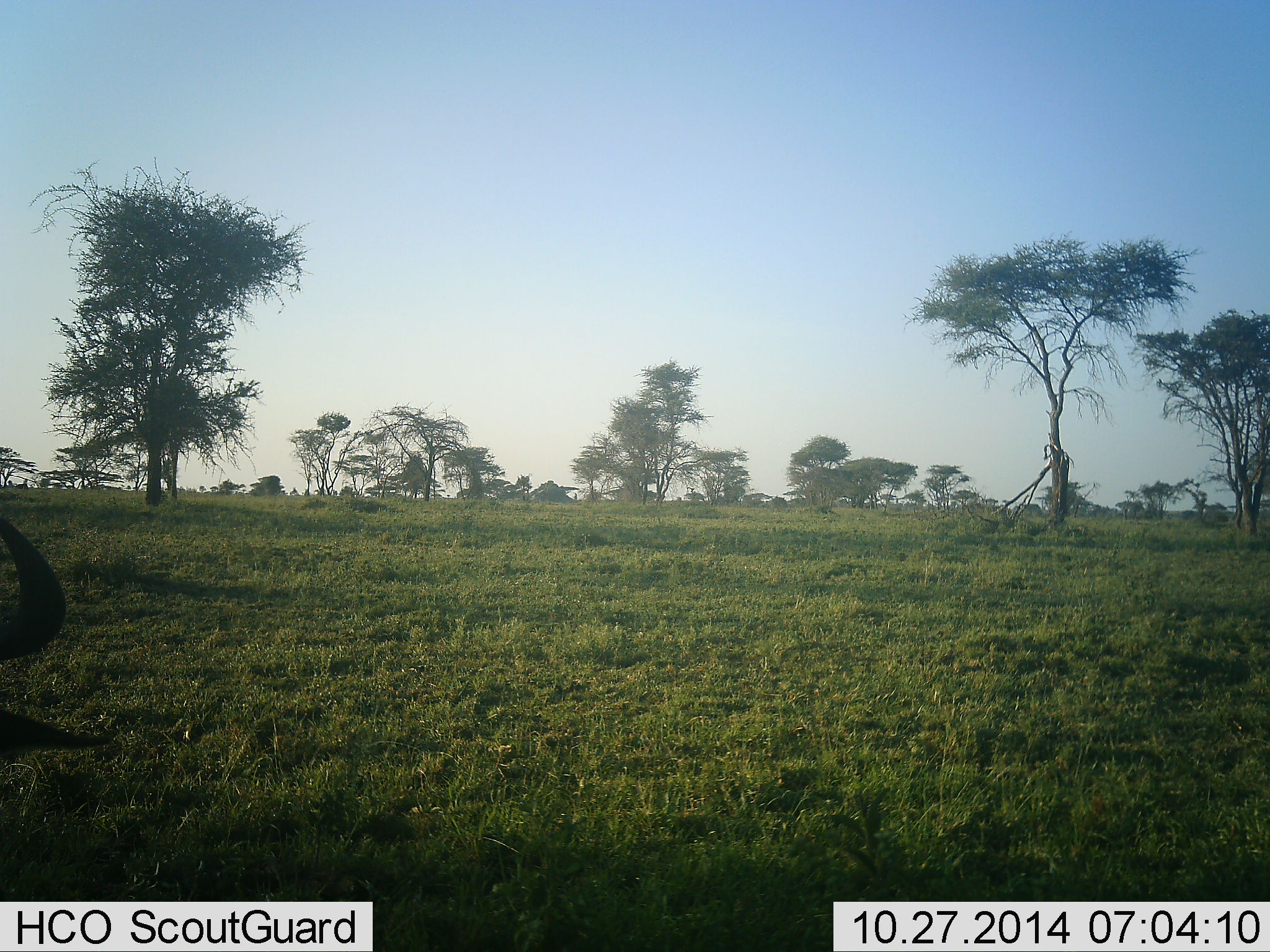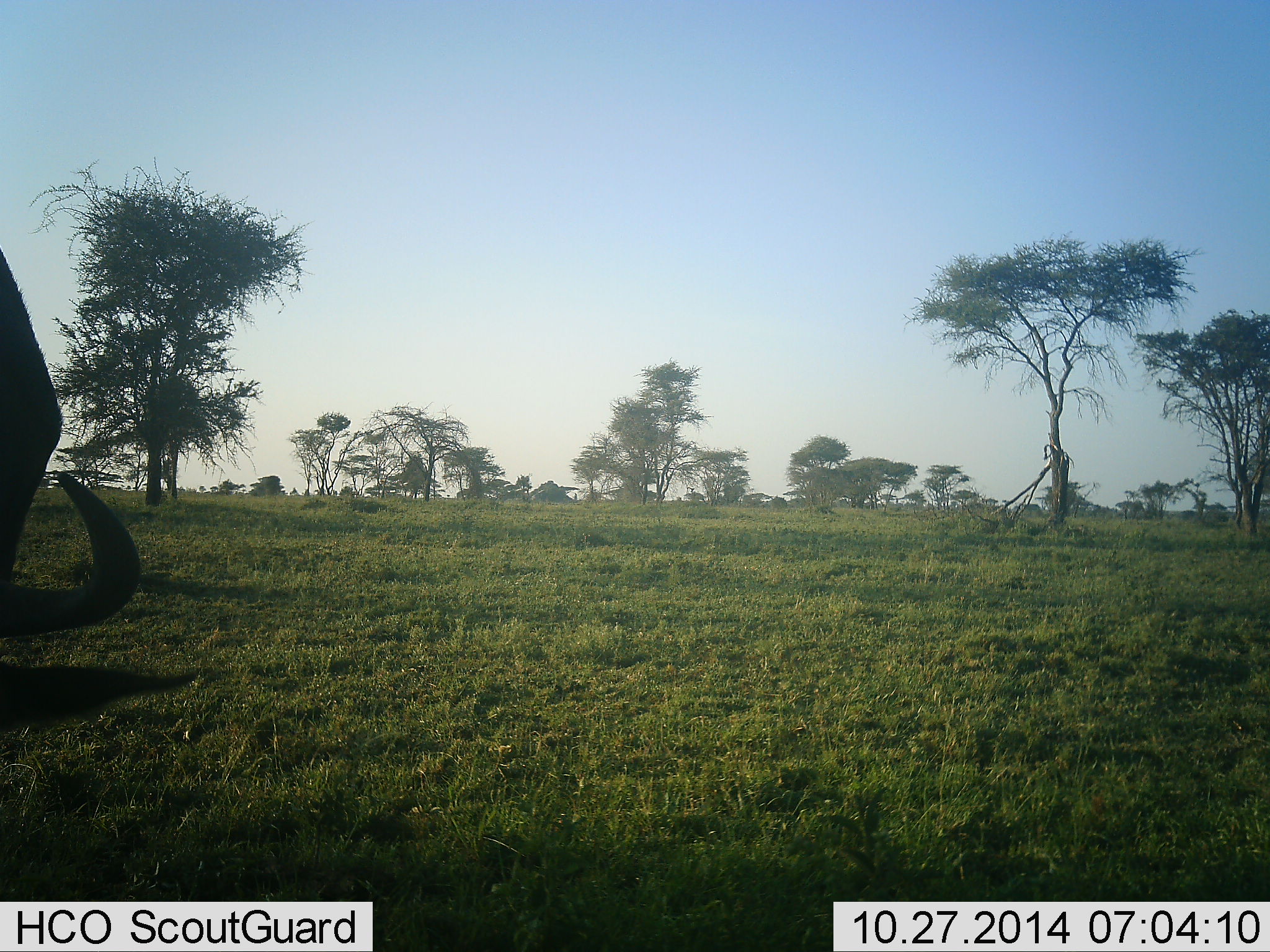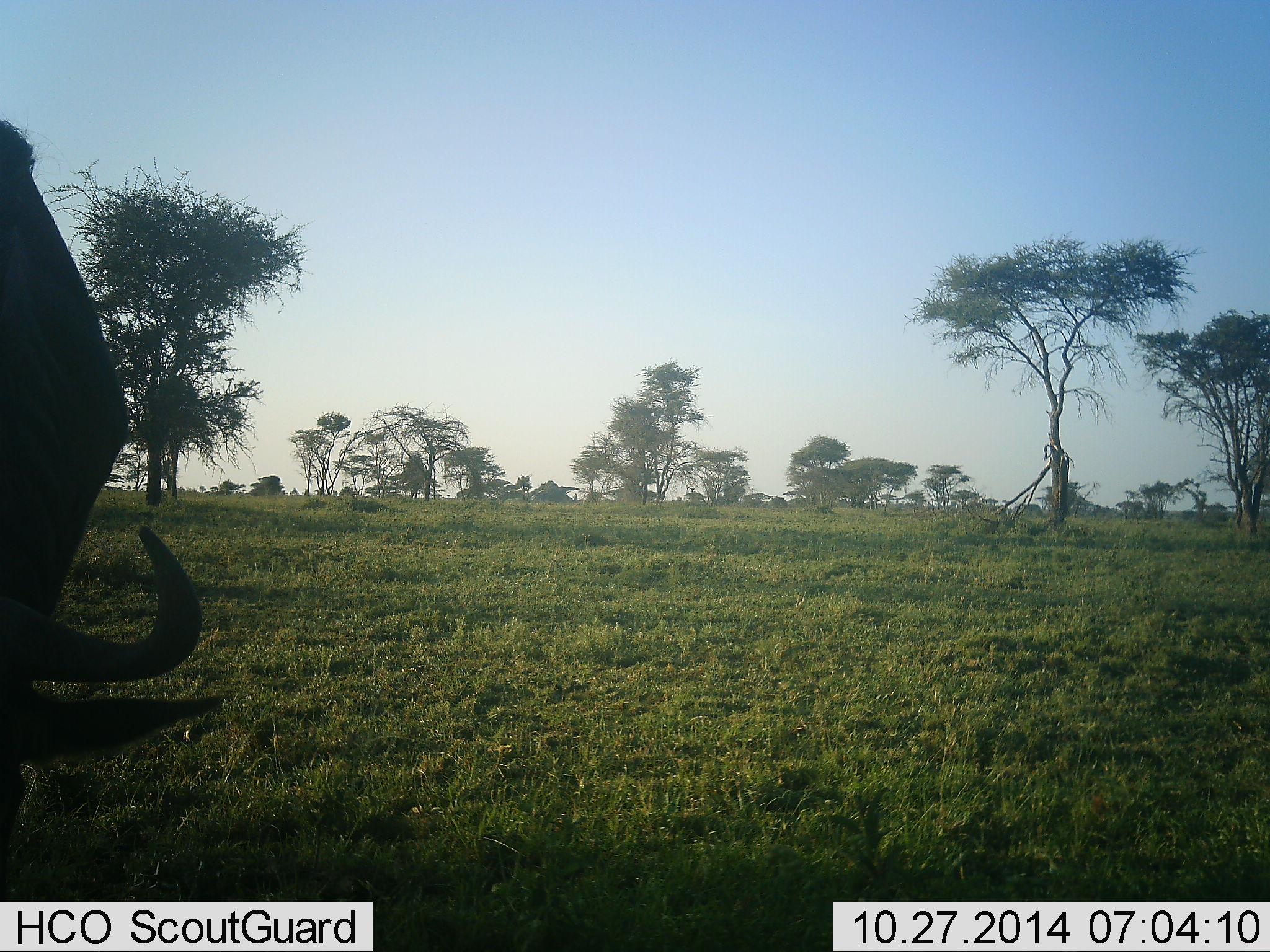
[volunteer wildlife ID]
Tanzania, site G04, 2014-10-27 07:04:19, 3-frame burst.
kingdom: Animalia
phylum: Chordata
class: Mammalia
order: Artiodactyla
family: Bovidae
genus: Connochaetes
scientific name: Connochaetes taurinus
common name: blue wildebeest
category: wildebeest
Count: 1.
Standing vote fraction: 10%.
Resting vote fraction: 10%.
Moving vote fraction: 10%.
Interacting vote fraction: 0%.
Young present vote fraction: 0%.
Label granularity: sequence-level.